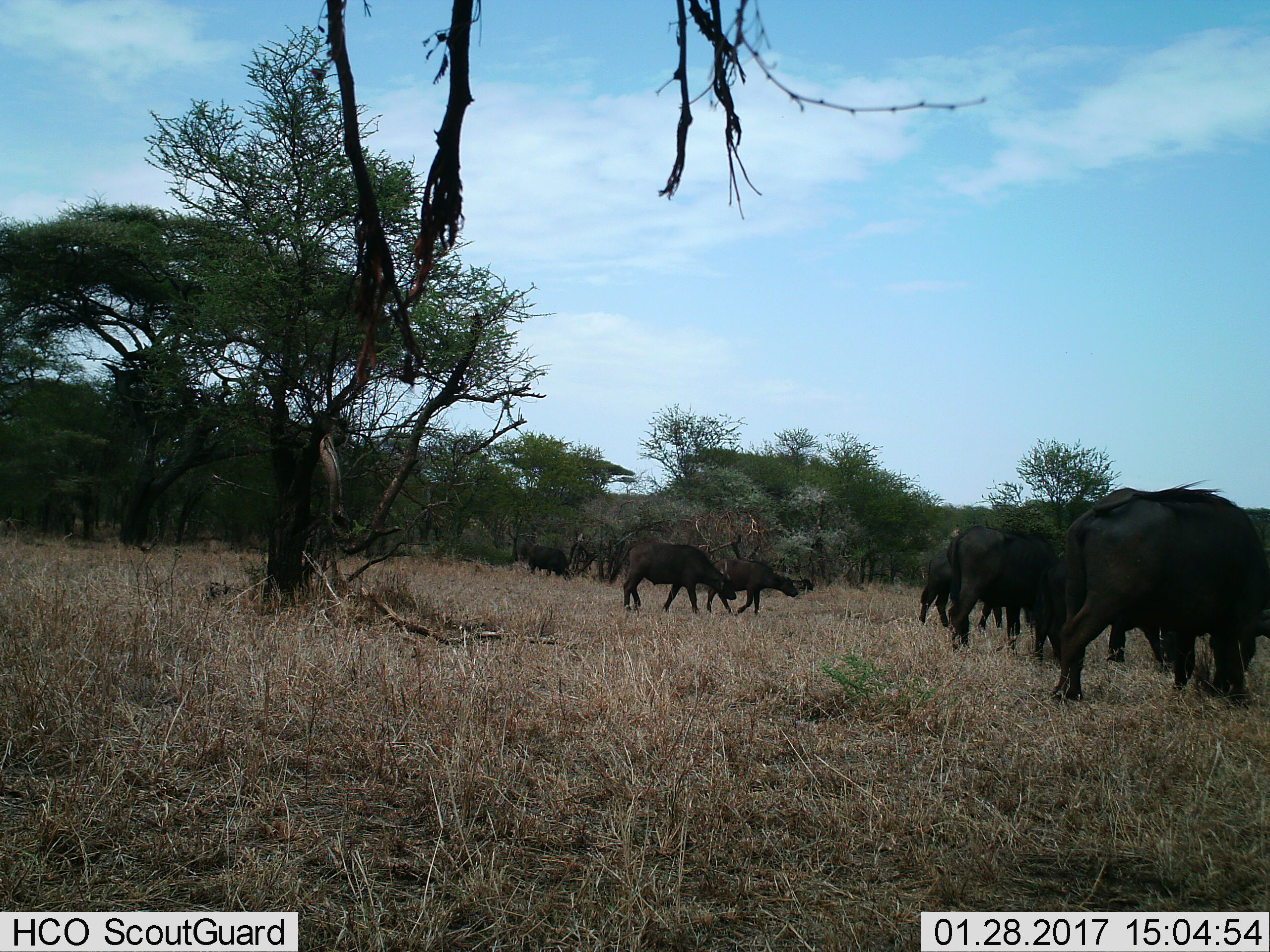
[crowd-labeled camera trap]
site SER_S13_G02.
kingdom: Animalia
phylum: Chordata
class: Mammalia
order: Artiodactyla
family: Bovidae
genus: Syncerus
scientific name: Syncerus caffer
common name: african buffalo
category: buffalo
Buffalo (african buffalo) (Syncerus caffer), count 7. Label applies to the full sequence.